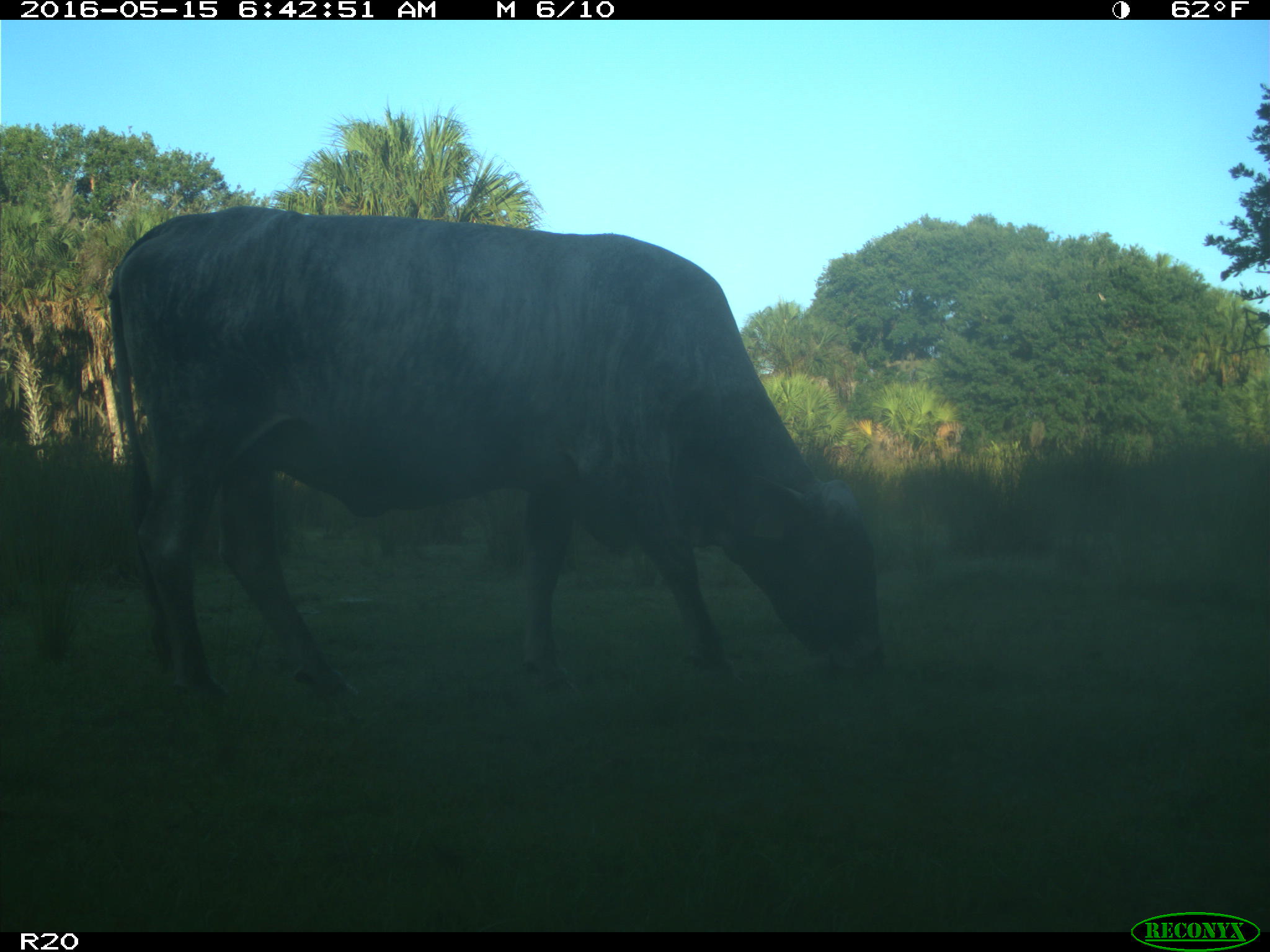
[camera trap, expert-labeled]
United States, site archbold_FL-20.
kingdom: Animalia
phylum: Chordata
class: Mammalia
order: Artiodactyla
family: Bovidae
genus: Bos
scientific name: Bos taurus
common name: domestic cow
Bos taurus (domestic cow).